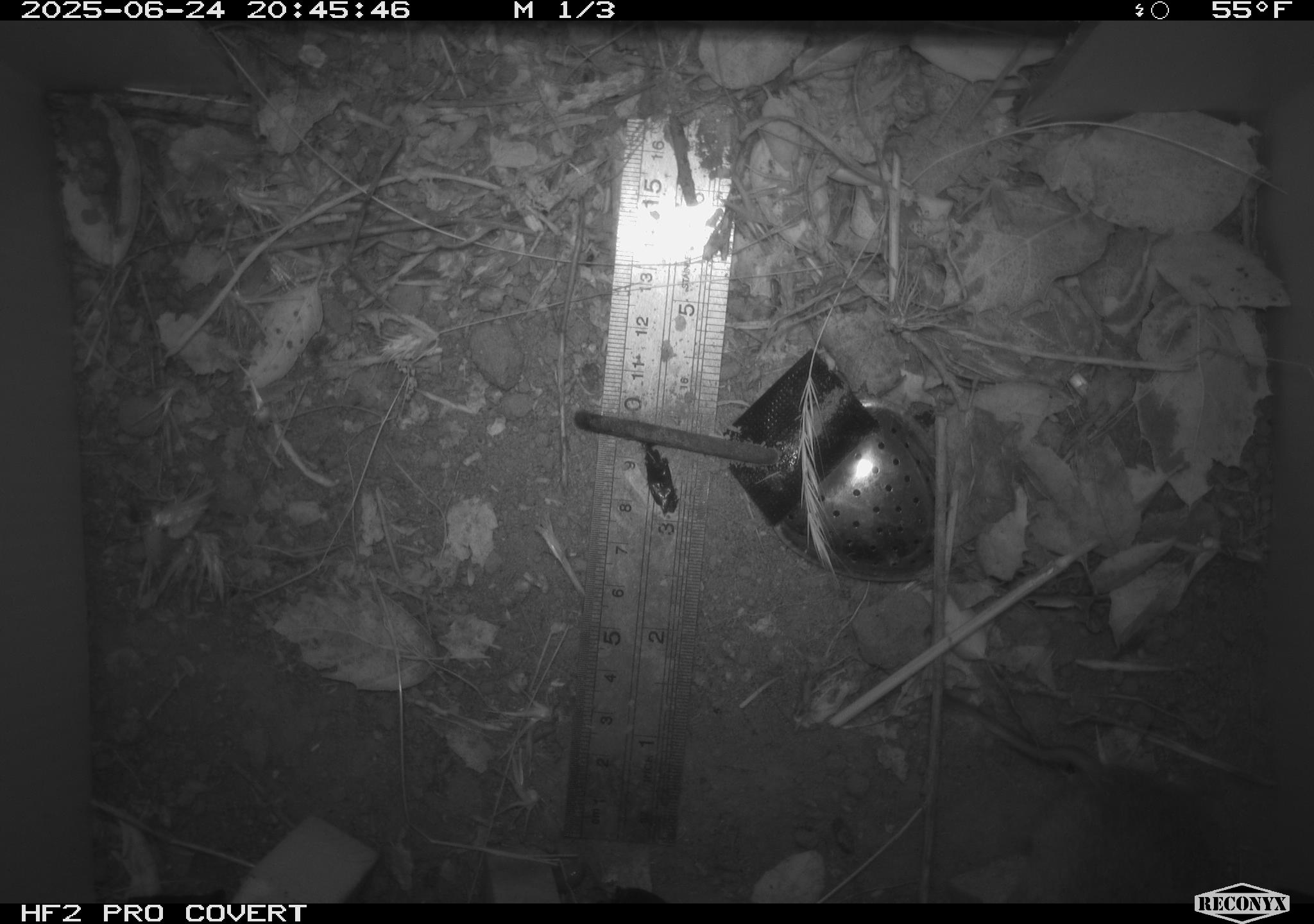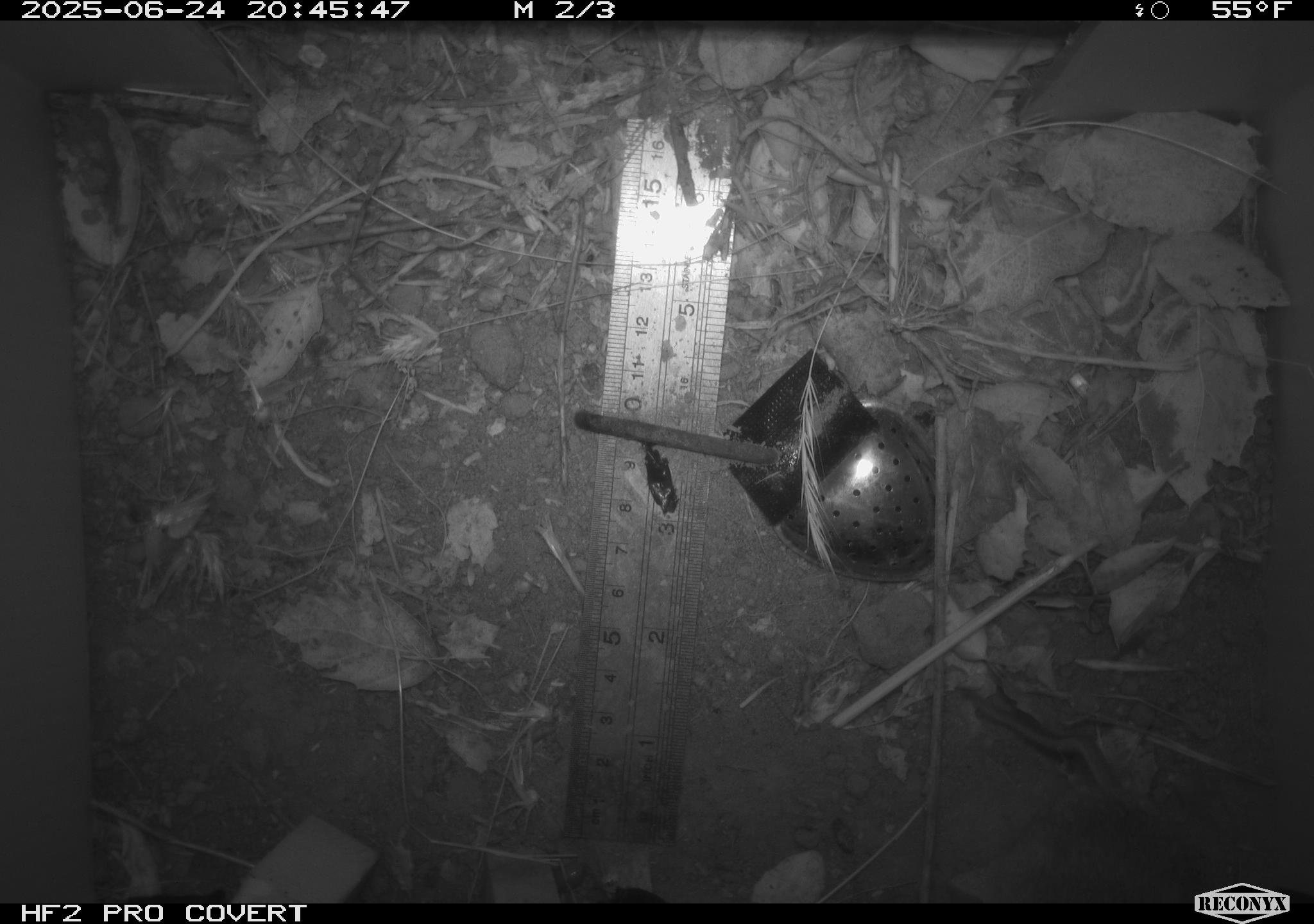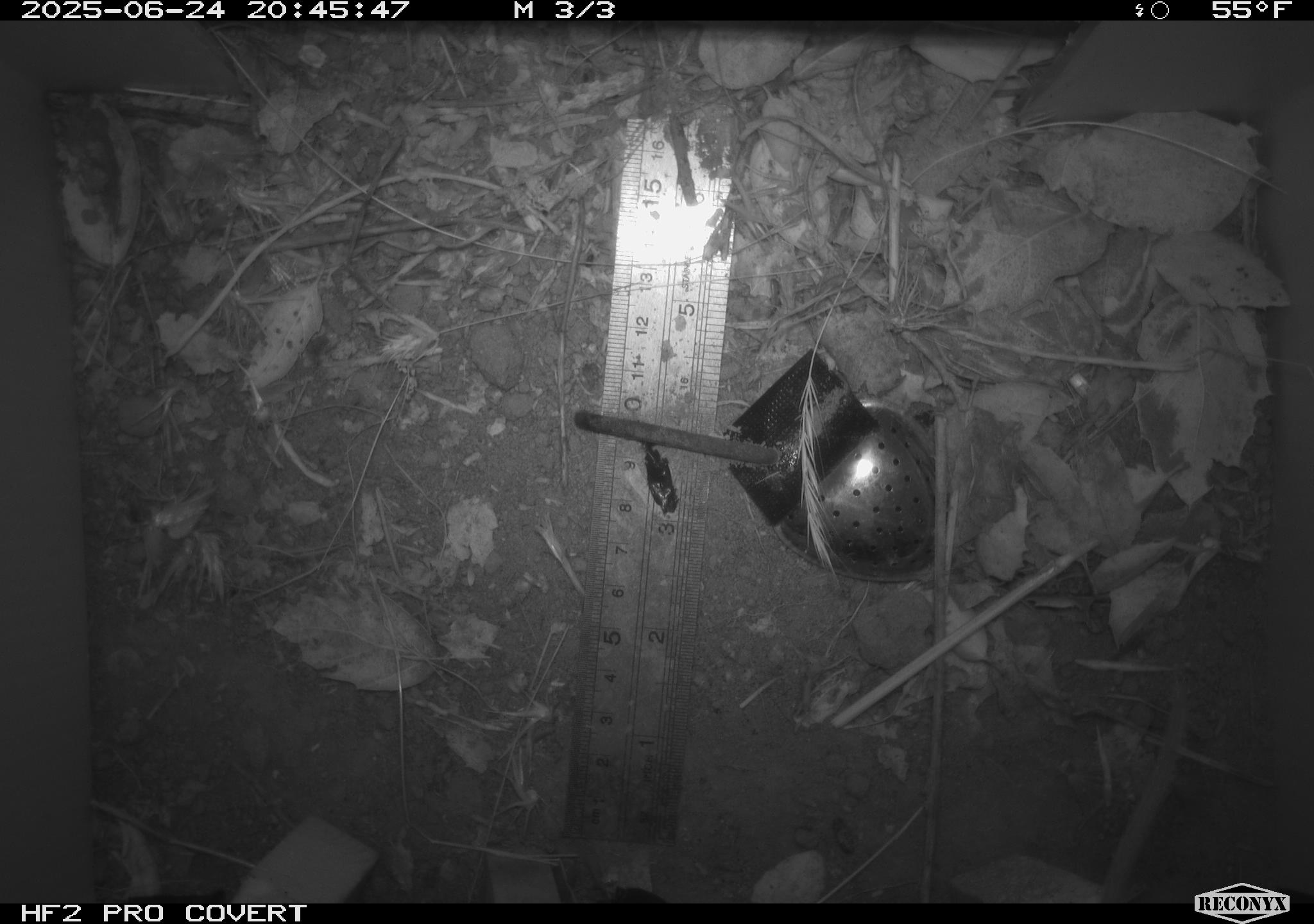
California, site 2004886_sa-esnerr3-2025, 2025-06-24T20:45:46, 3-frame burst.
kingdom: Animalia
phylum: Chordata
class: Mammalia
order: Rodentia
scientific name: Rodentia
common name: rodent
Rodent (Rodentia).